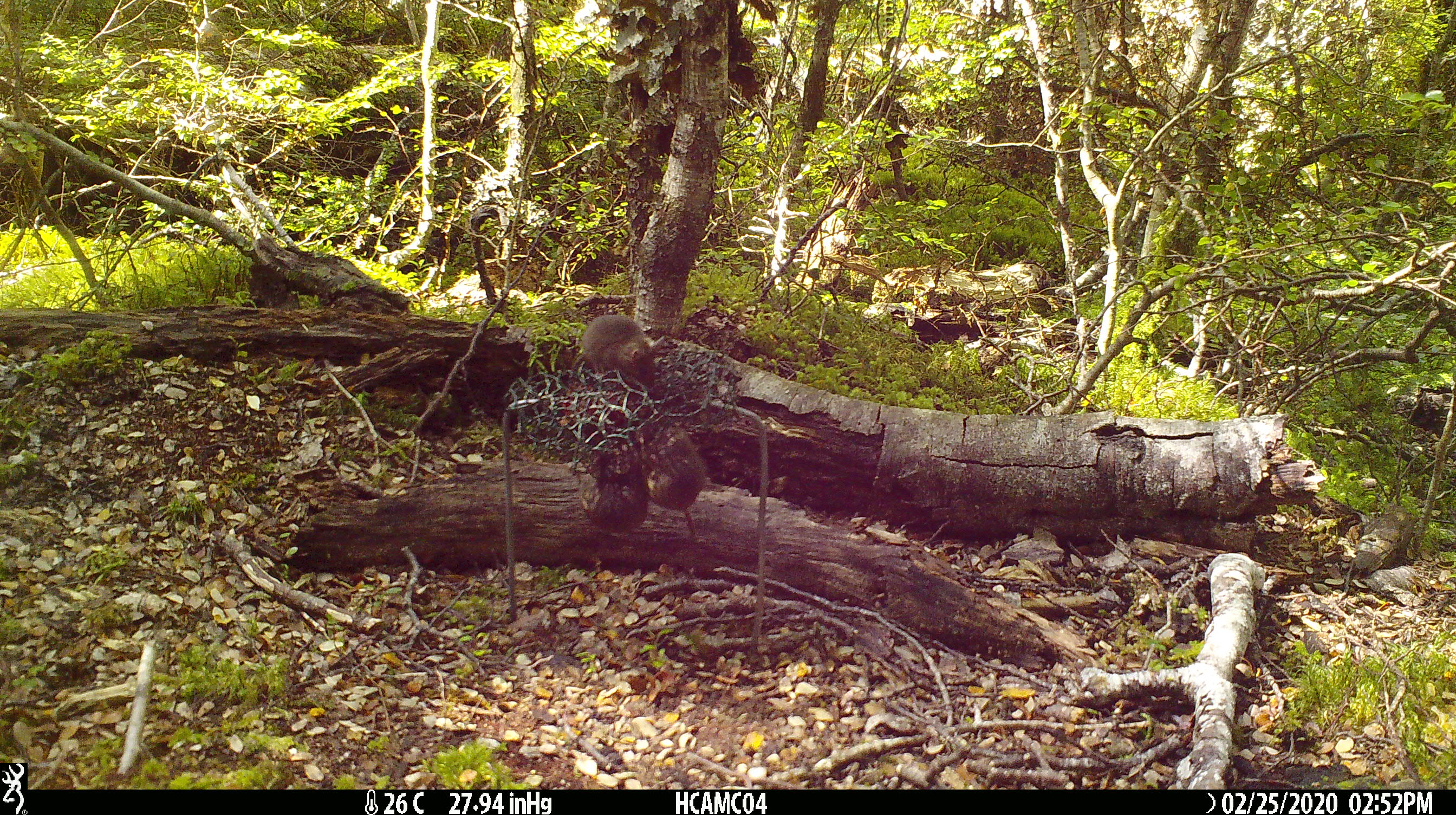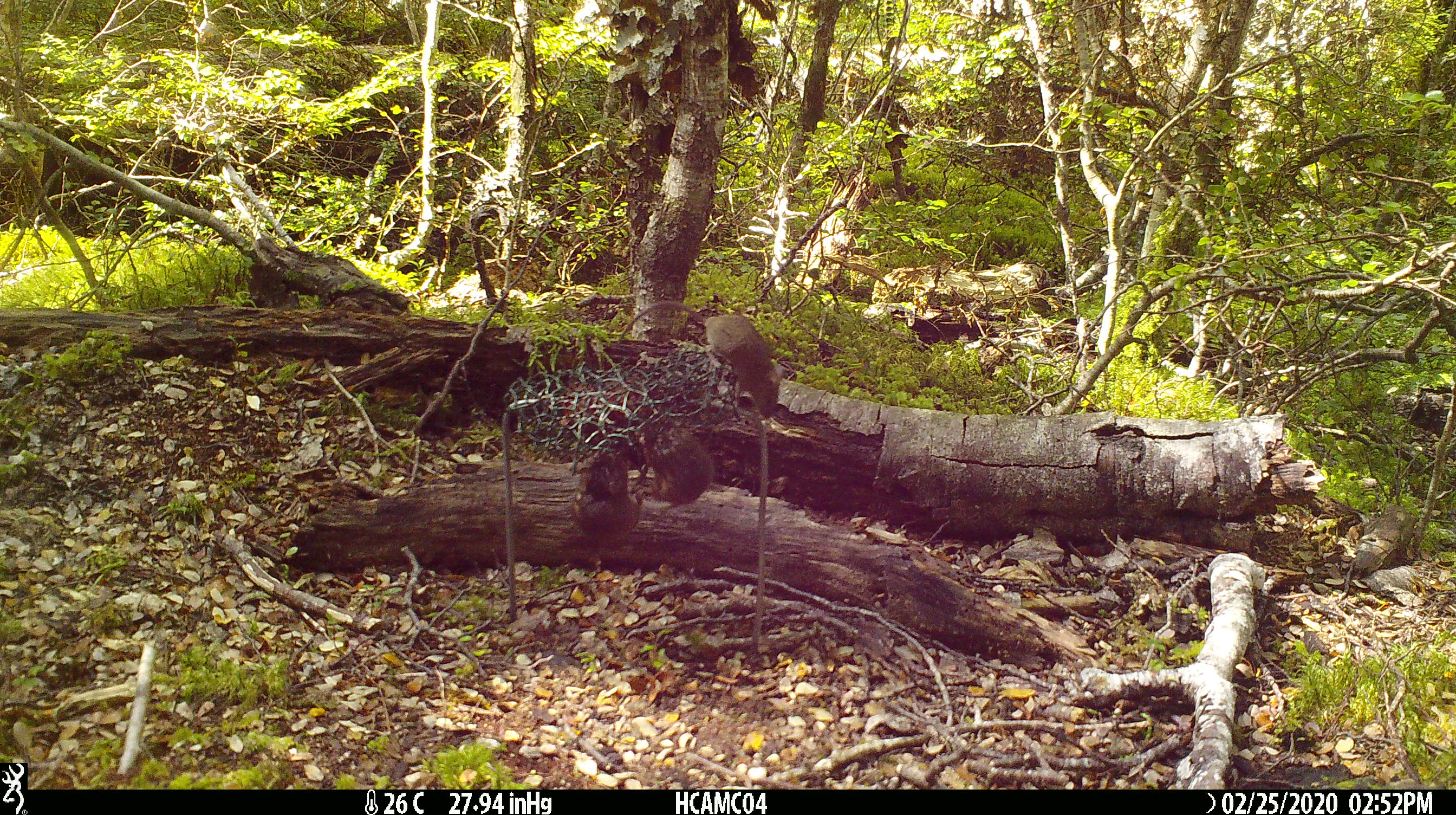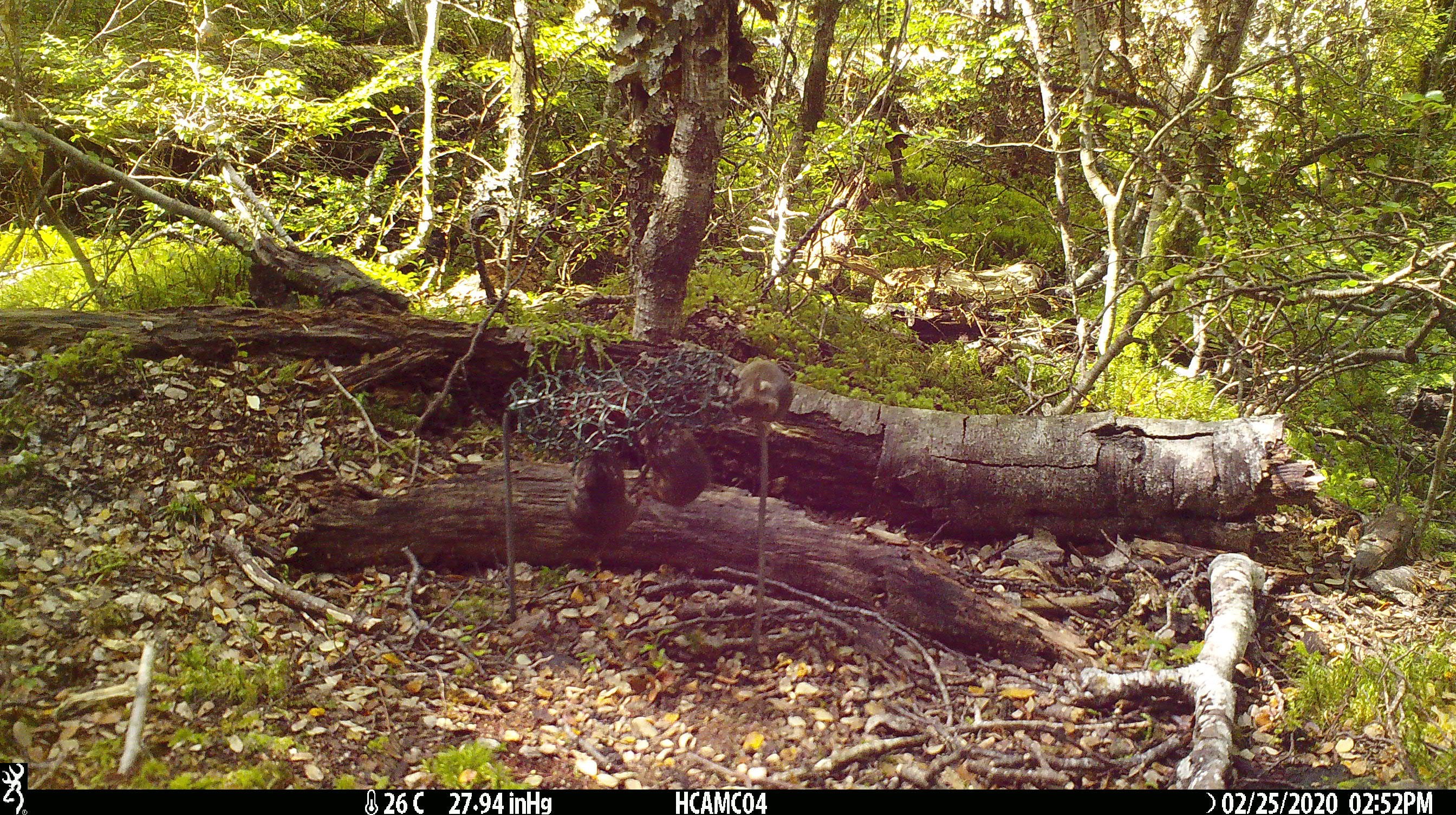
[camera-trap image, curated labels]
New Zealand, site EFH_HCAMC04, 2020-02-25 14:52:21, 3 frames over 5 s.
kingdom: Animalia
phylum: Chordata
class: Mammalia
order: Rodentia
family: Muridae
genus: Mus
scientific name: Mus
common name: mouse